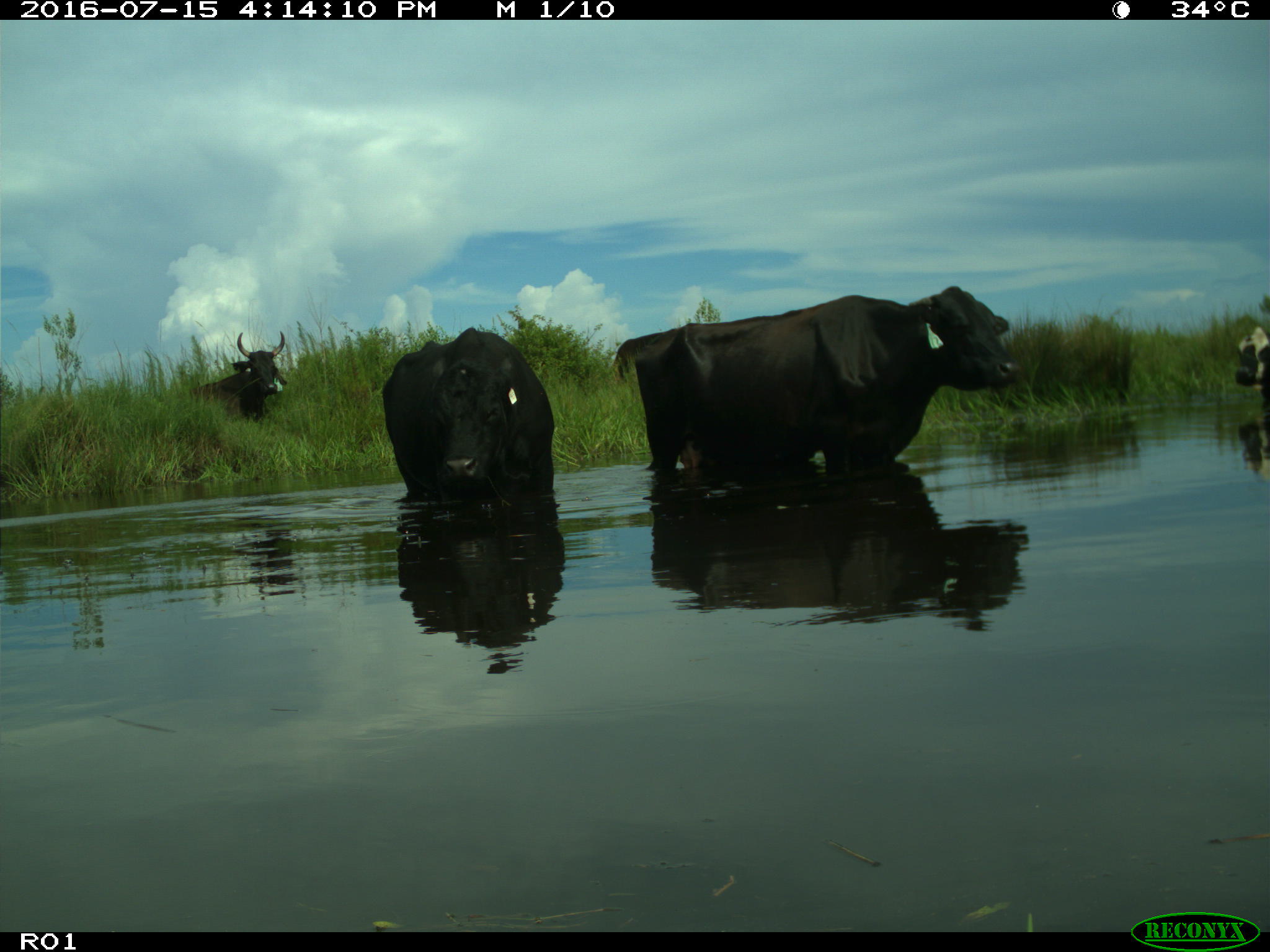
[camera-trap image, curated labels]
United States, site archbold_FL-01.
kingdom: Animalia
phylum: Chordata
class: Mammalia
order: Artiodactyla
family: Bovidae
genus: Bos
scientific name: Bos taurus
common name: domestic cow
Bos taurus (domestic cow).